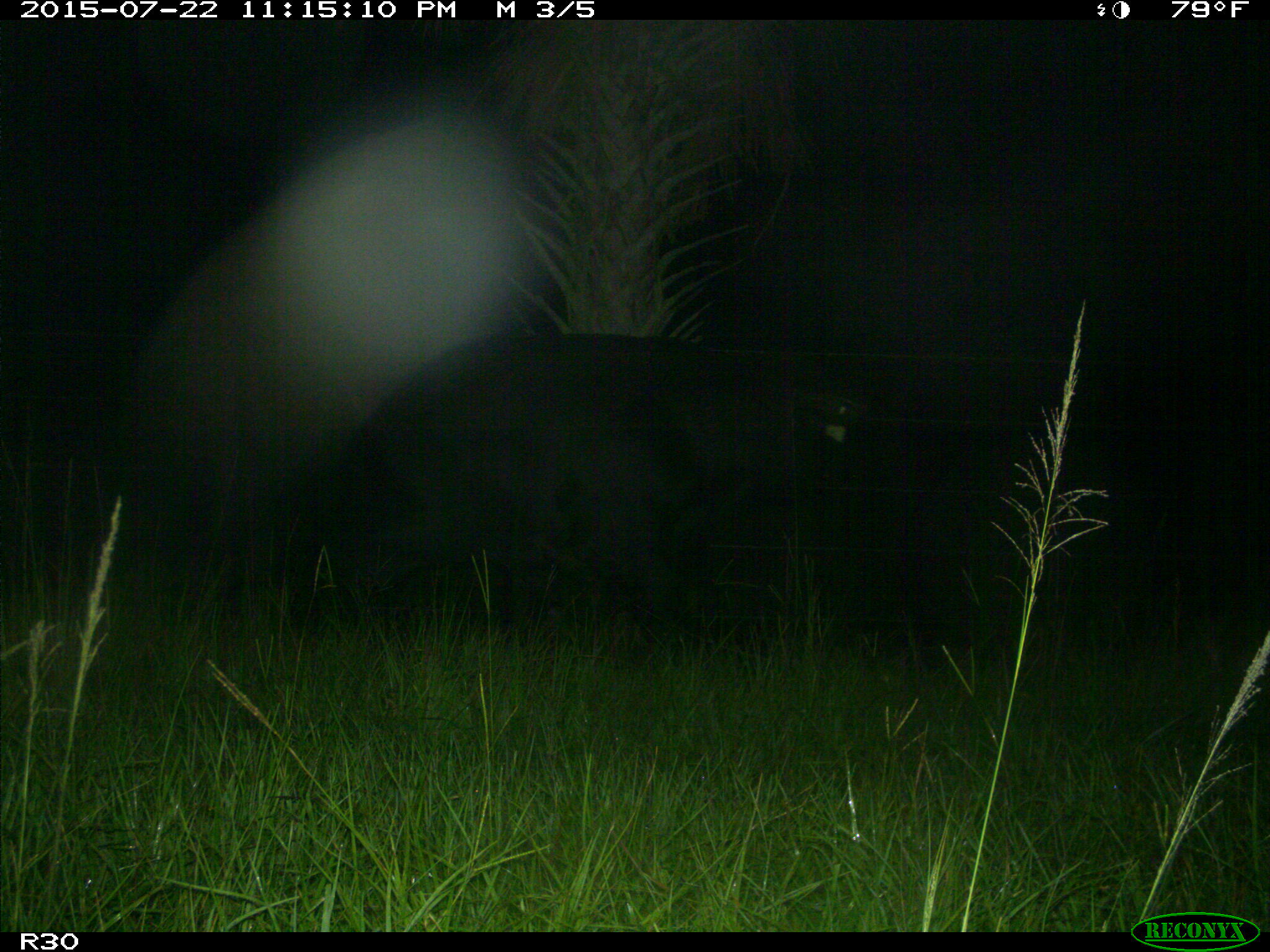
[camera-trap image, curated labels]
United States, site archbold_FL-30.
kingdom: Animalia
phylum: Chordata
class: Mammalia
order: Artiodactyla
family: Bovidae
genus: Bos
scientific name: Bos taurus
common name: domestic cow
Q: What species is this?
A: Bos taurus (domestic cow).